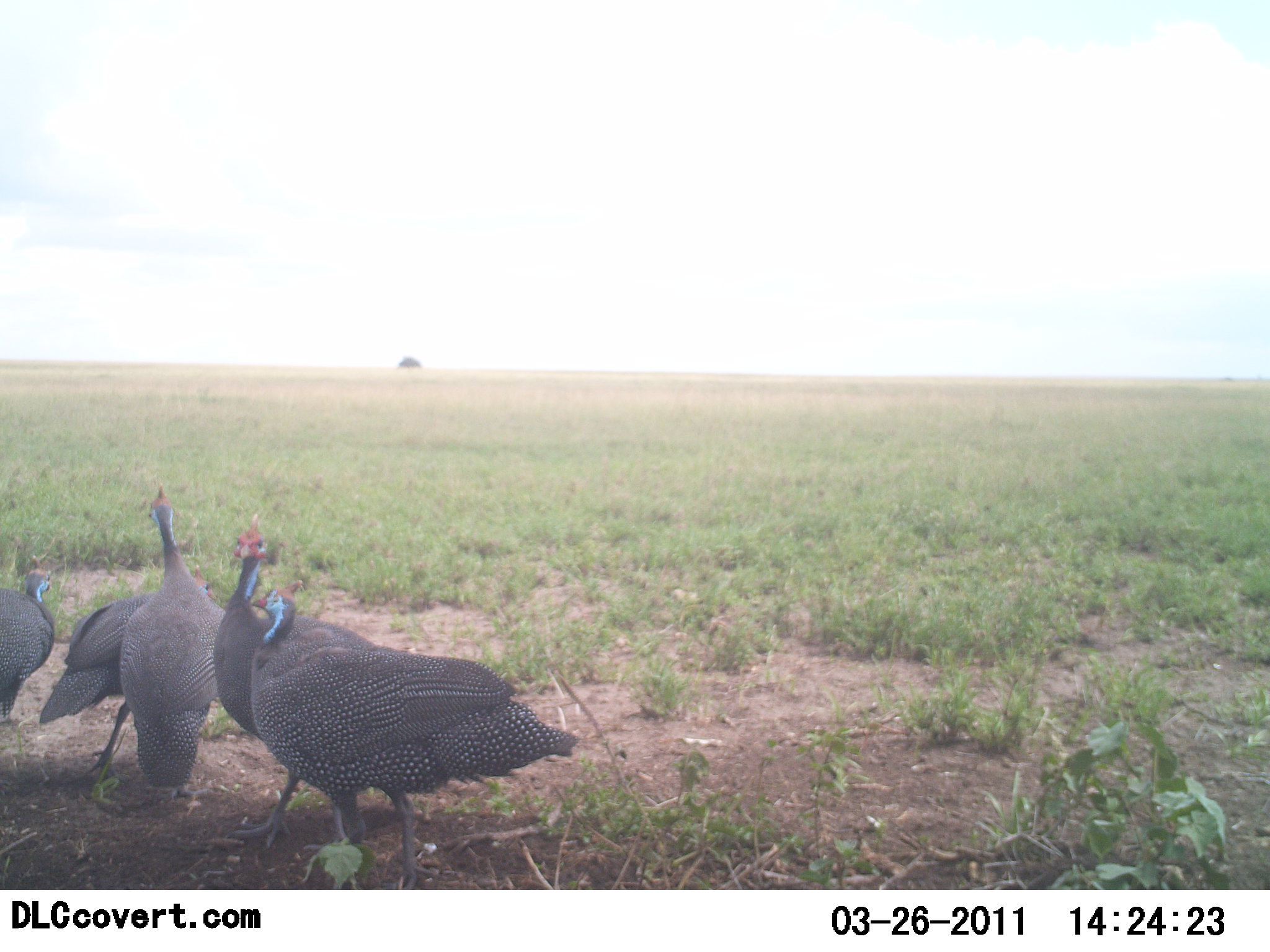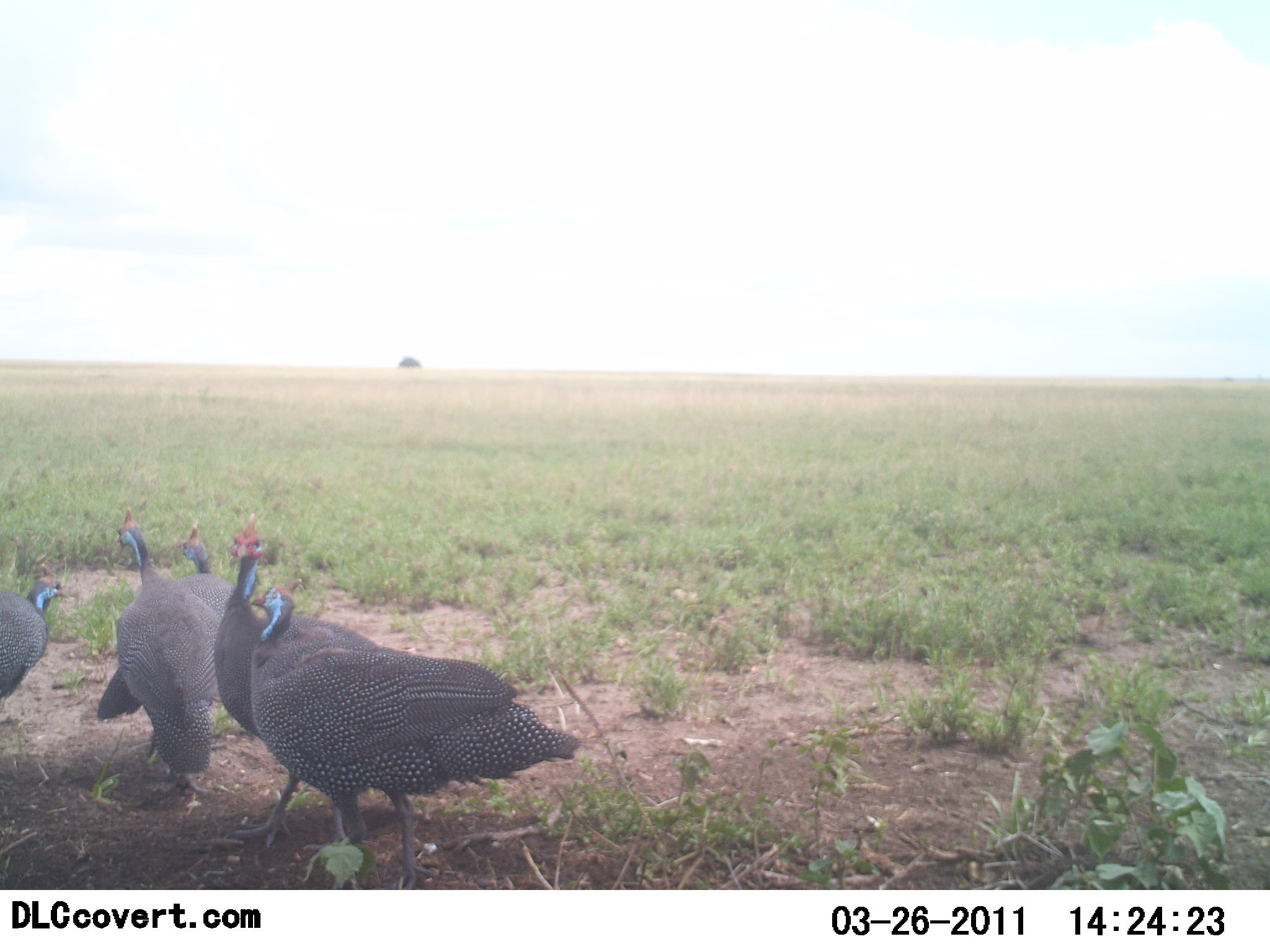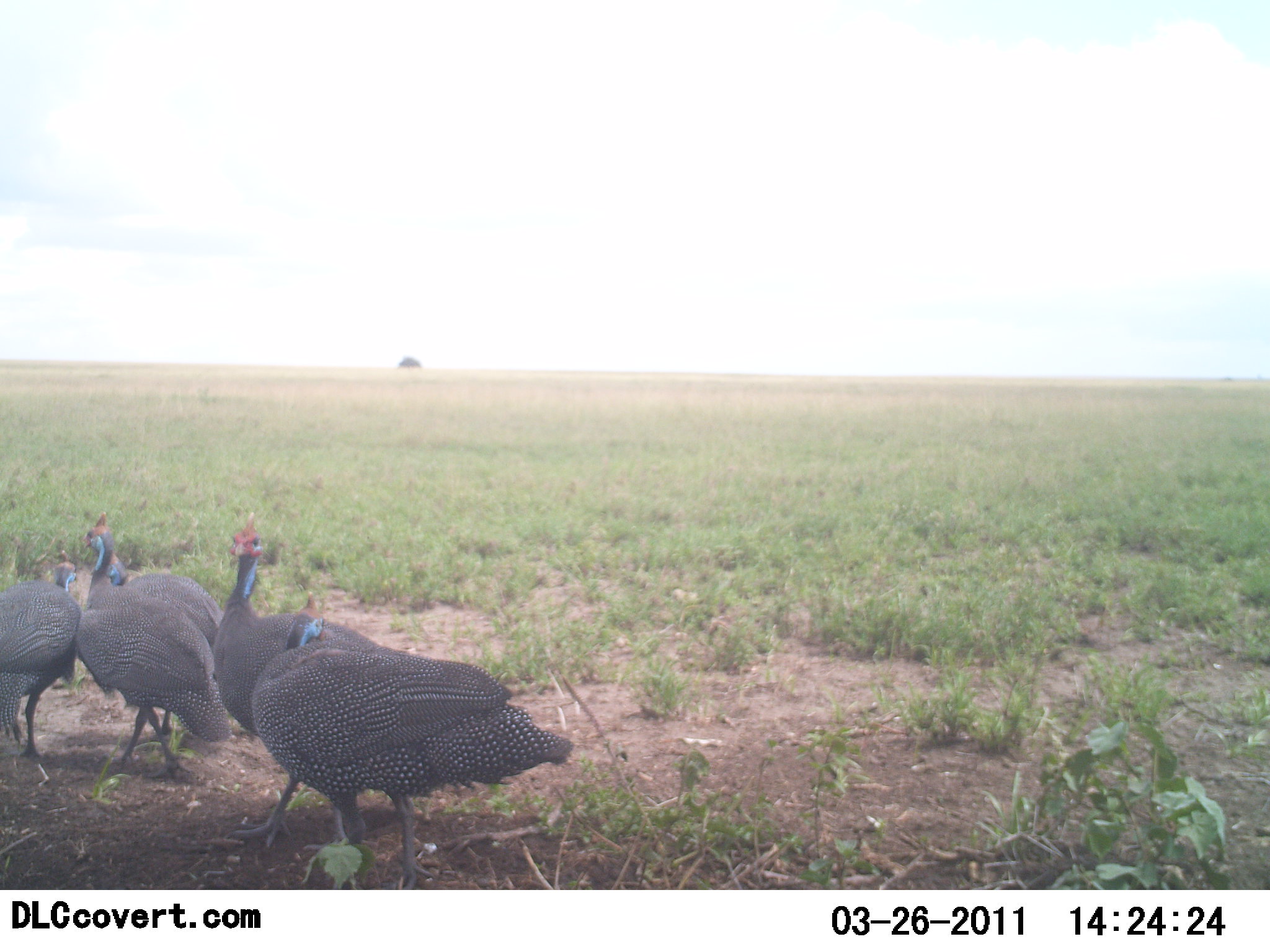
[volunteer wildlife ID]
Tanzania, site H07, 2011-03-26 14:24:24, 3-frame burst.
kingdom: Animalia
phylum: Chordata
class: Aves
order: Galliformes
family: Numididae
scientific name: Numididae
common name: guinea fowl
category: guineafowl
Guineafowl (guinea fowl) (Numididae), count 5. Behavior (volunteer vote fractions): standing 67%, resting 8%, moving 67%, interacting 17%. Young present (vote fraction): 0%. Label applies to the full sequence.